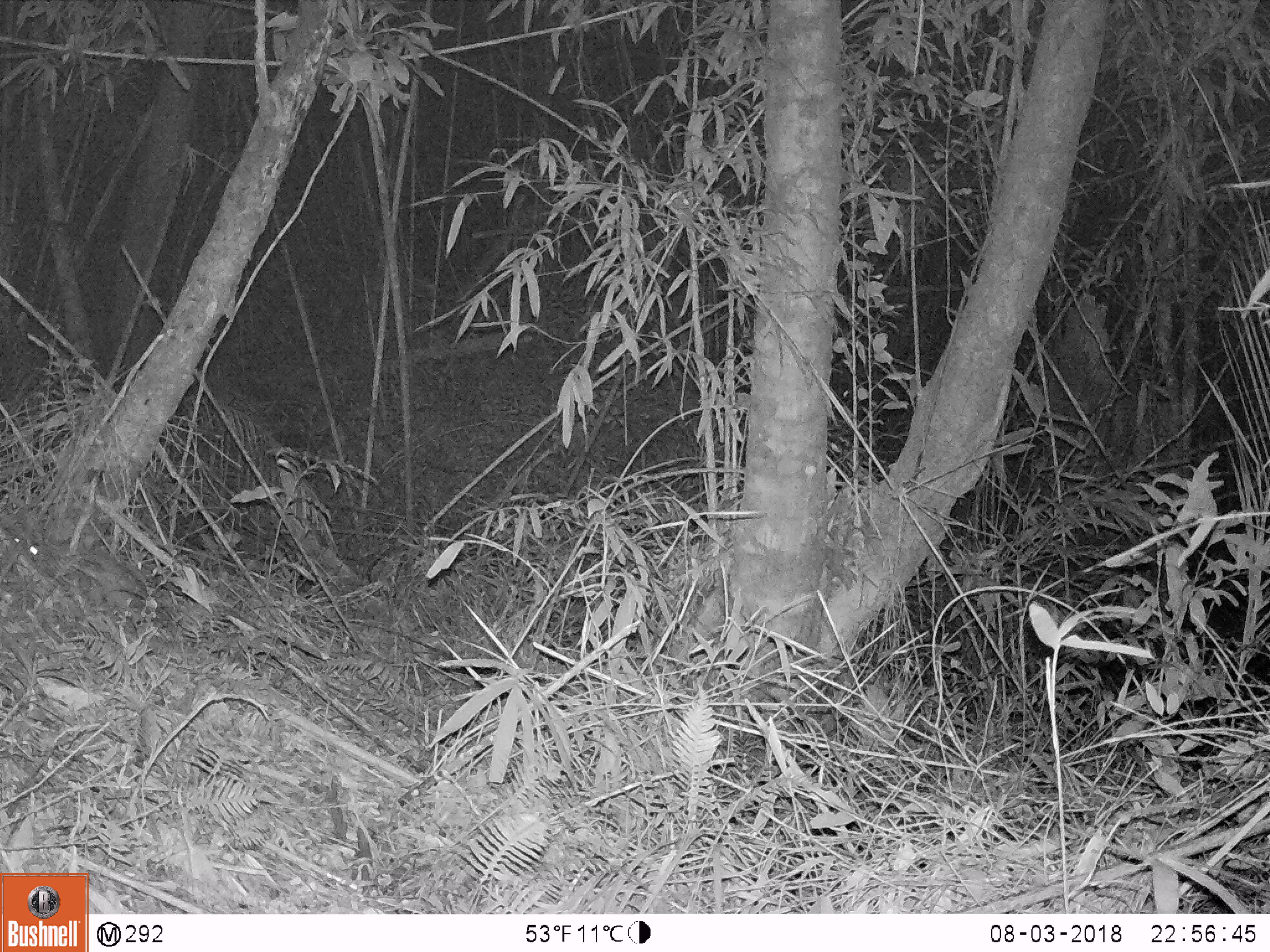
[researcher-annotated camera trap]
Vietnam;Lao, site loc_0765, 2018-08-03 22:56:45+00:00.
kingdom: Animalia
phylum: Chordata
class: Mammalia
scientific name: Mammalia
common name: mammal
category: unidentified small mammal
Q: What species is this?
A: Unidentified small mammal (mammal) (Mammalia).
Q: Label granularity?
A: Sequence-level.